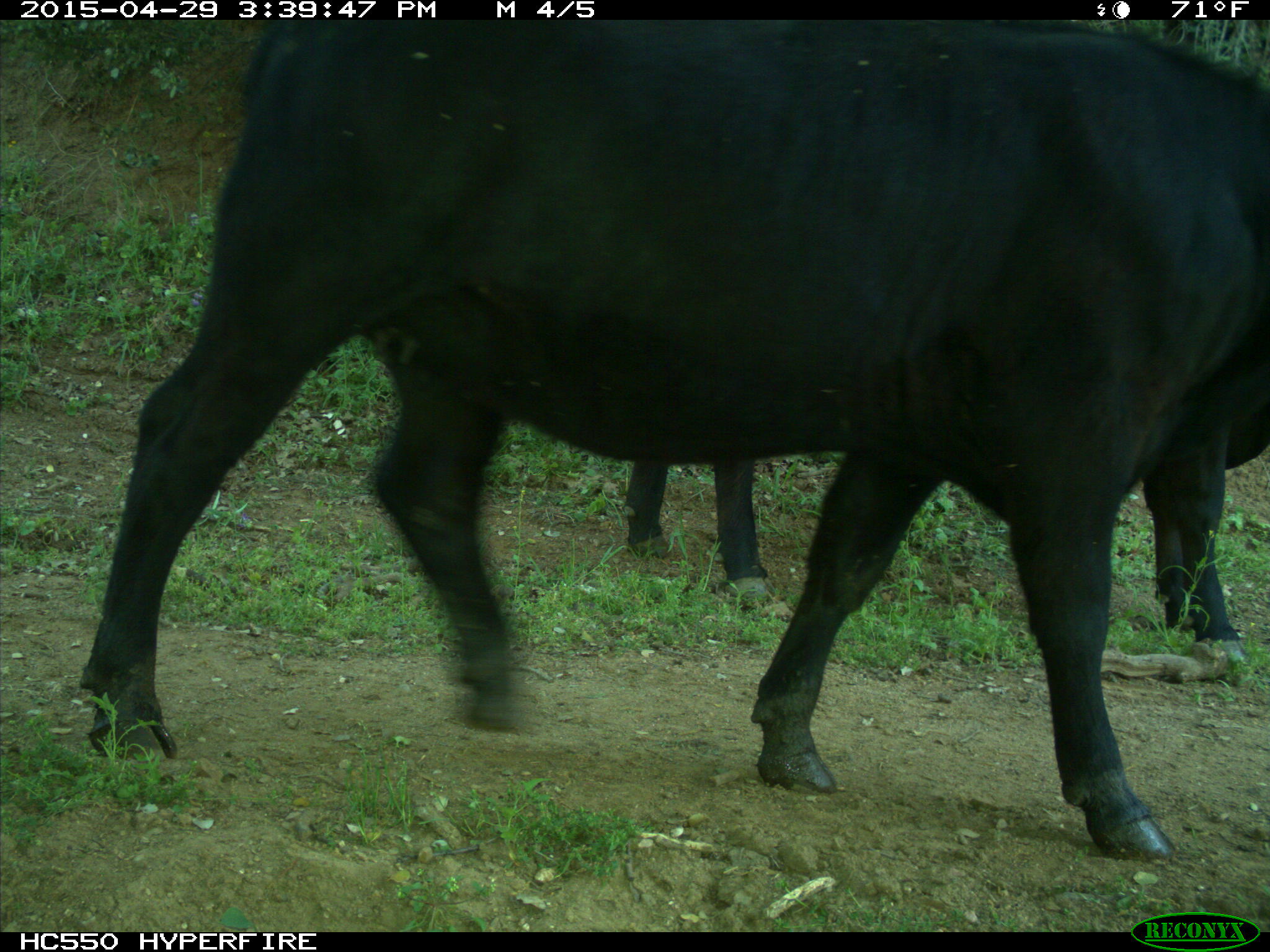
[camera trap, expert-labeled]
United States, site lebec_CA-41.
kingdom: Animalia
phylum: Chordata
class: Mammalia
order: Artiodactyla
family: Bovidae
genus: Bos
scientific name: Bos taurus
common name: domestic cow